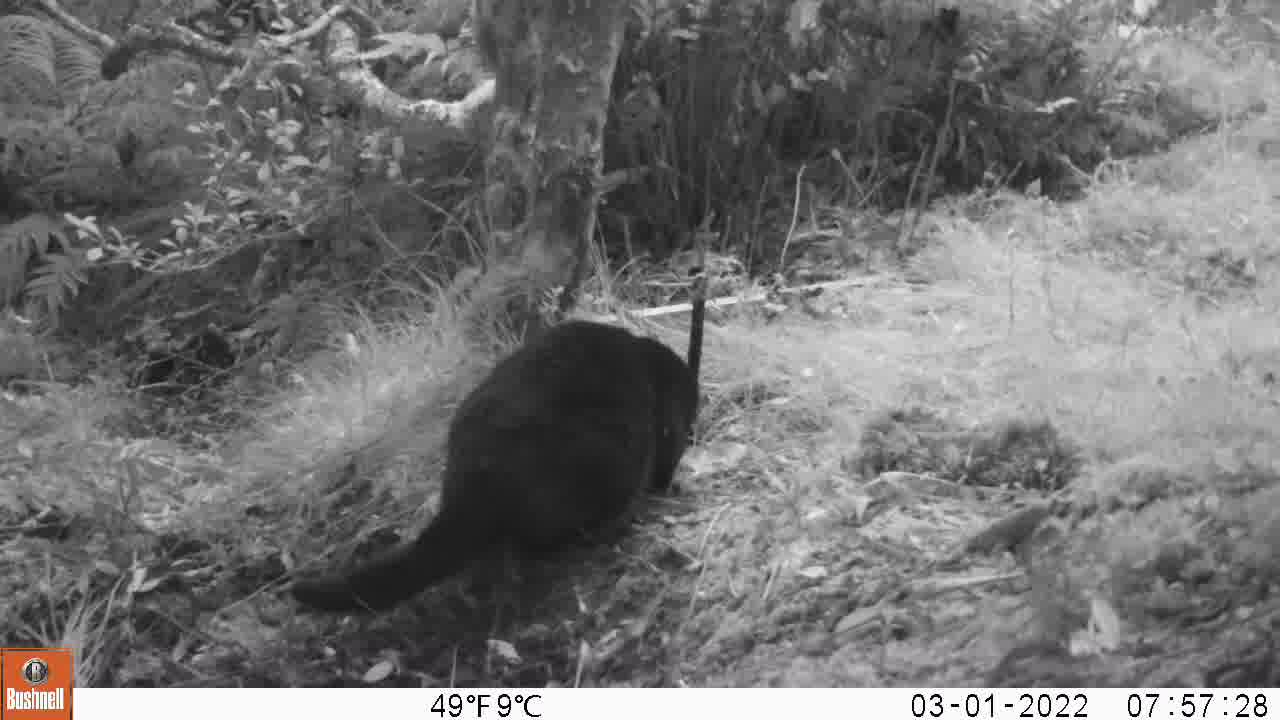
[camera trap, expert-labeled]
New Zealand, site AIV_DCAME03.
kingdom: Animalia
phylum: Chordata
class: Mammalia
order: Carnivora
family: Felidae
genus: Felis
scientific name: Felis catus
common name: domestic cat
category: cat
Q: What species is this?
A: Cat (domestic cat) (Felis catus).